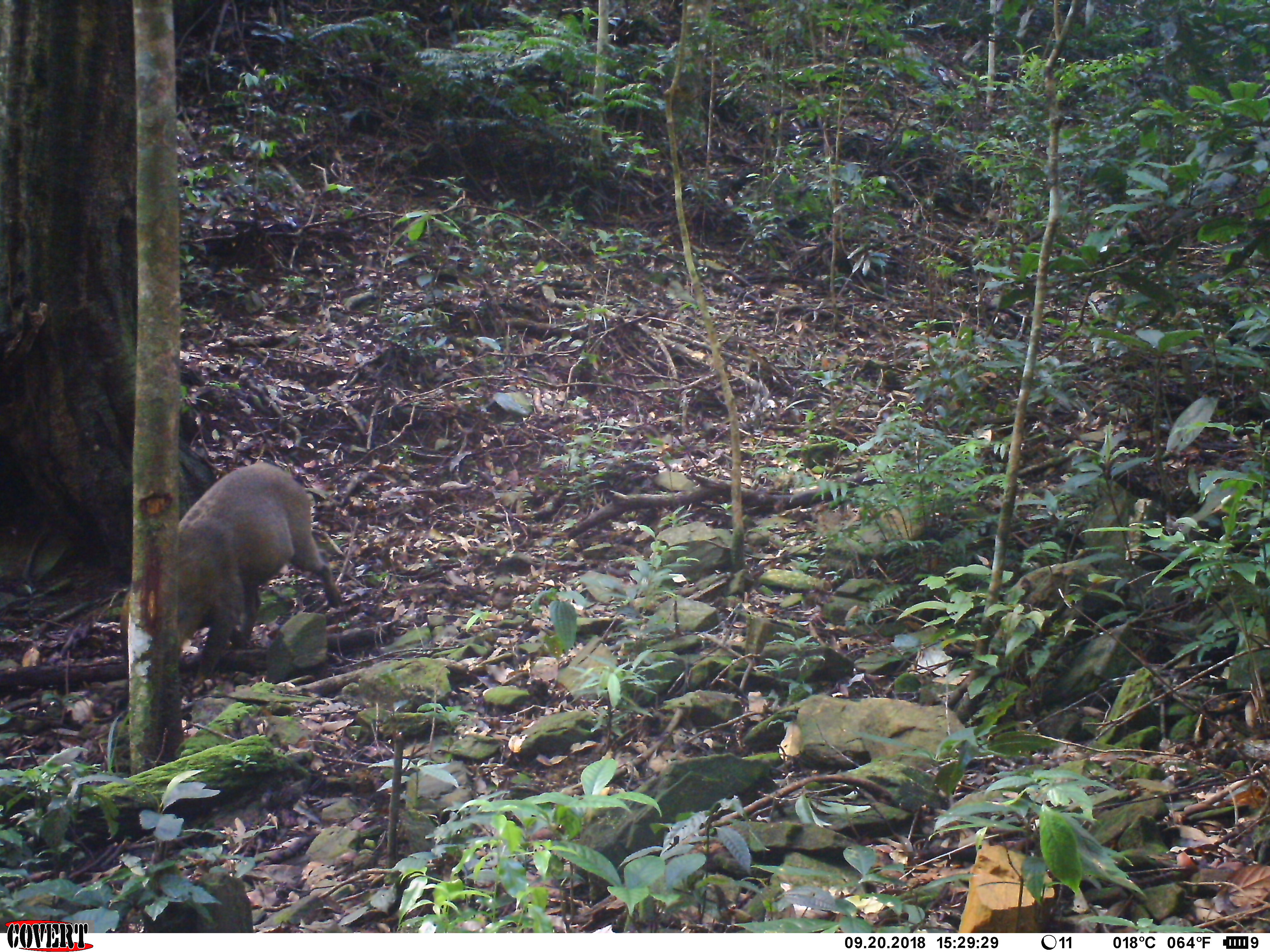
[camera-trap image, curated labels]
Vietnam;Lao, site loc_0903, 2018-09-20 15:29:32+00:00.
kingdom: Animalia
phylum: Chordata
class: Mammalia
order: Artiodactyla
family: Suidae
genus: Sus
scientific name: Sus scrofa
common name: eurasian wild pig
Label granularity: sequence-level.